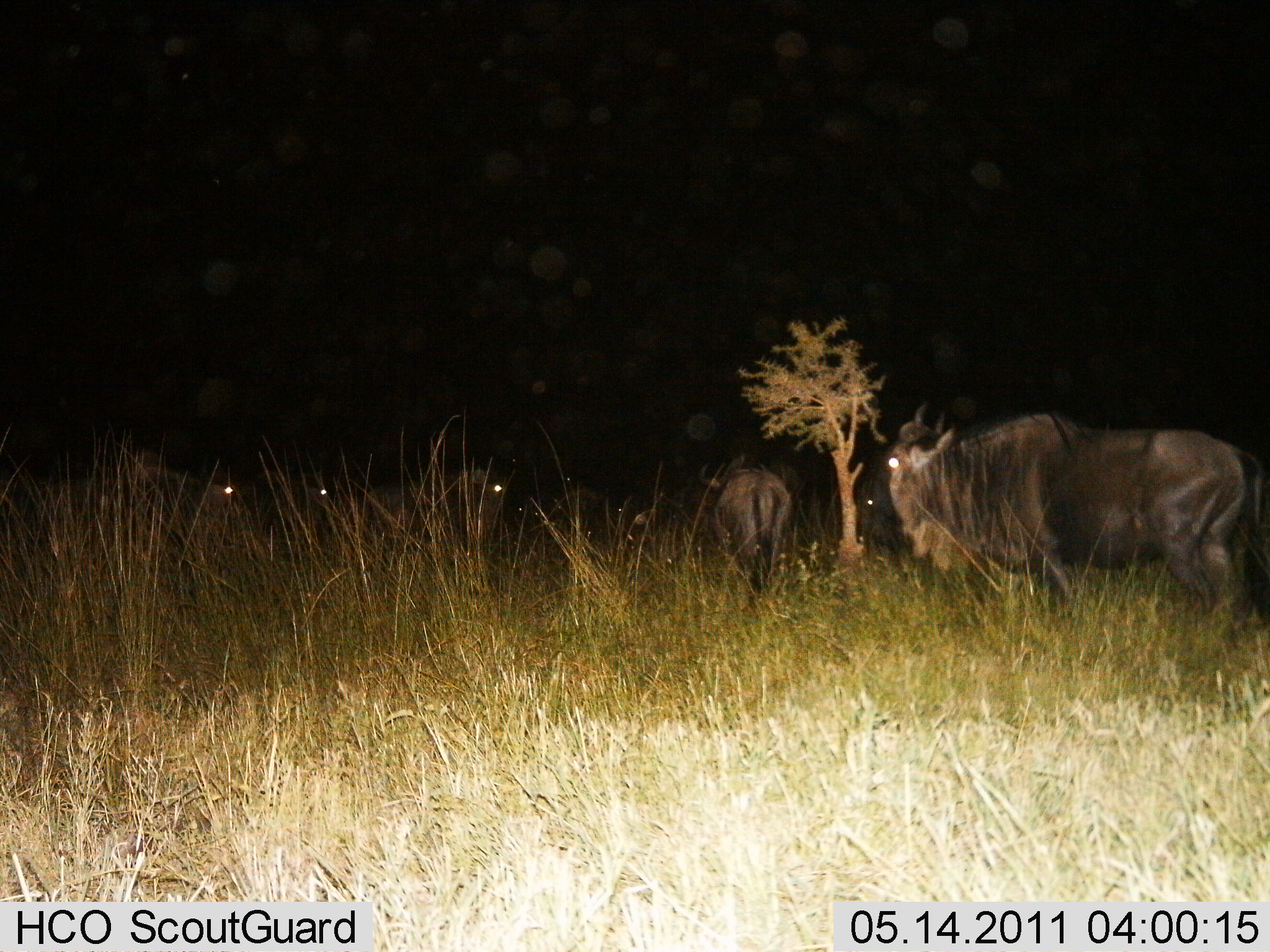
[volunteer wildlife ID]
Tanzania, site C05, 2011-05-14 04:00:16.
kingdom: Animalia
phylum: Chordata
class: Mammalia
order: Artiodactyla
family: Bovidae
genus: Connochaetes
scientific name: Connochaetes taurinus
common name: blue wildebeest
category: wildebeest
Wildebeest (blue wildebeest) (Connochaetes taurinus), count 6. Behavior (volunteer vote fractions): standing 100%, resting 0%, moving 27%, interacting 0%. Young present (vote fraction): 0%. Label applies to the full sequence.